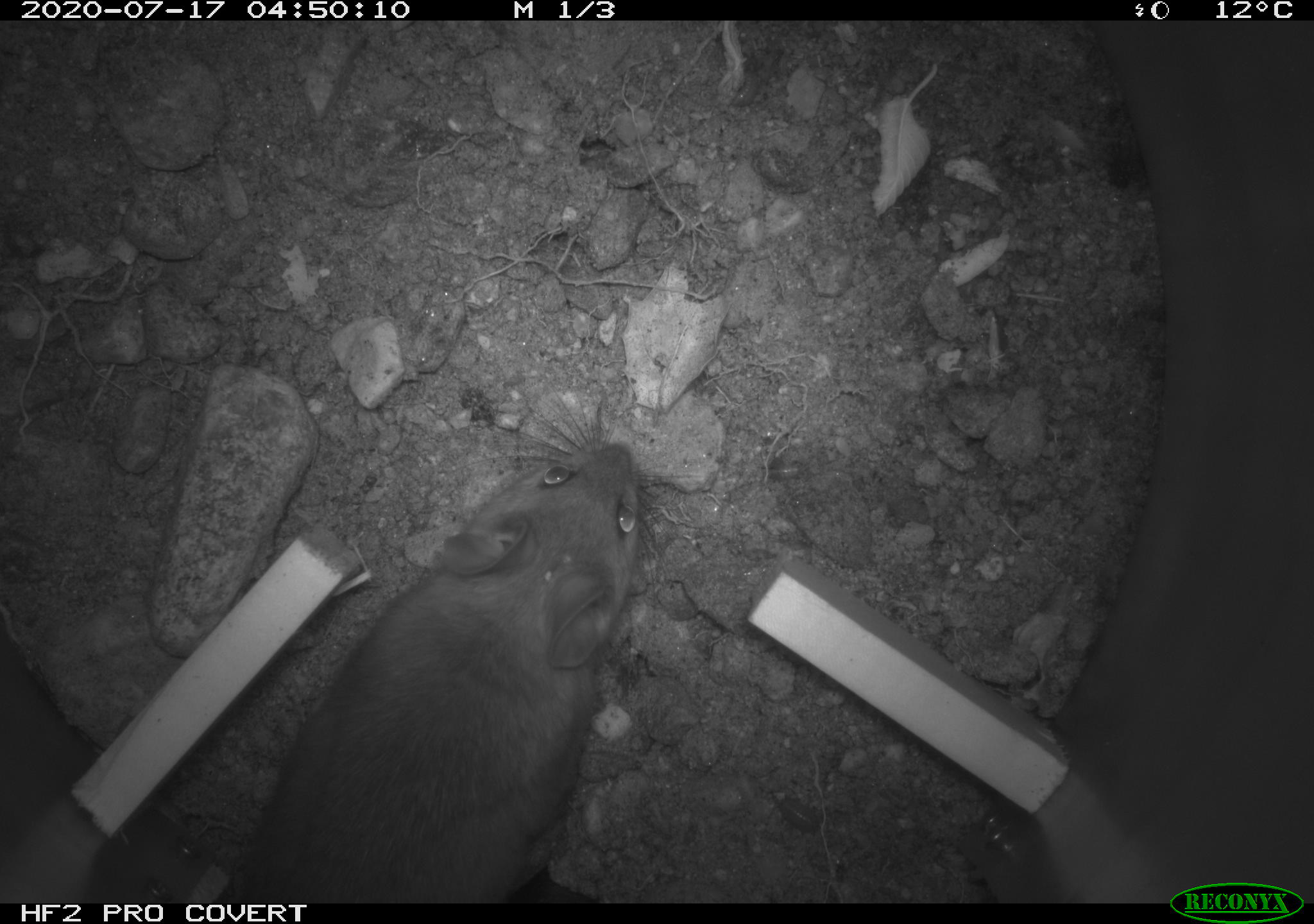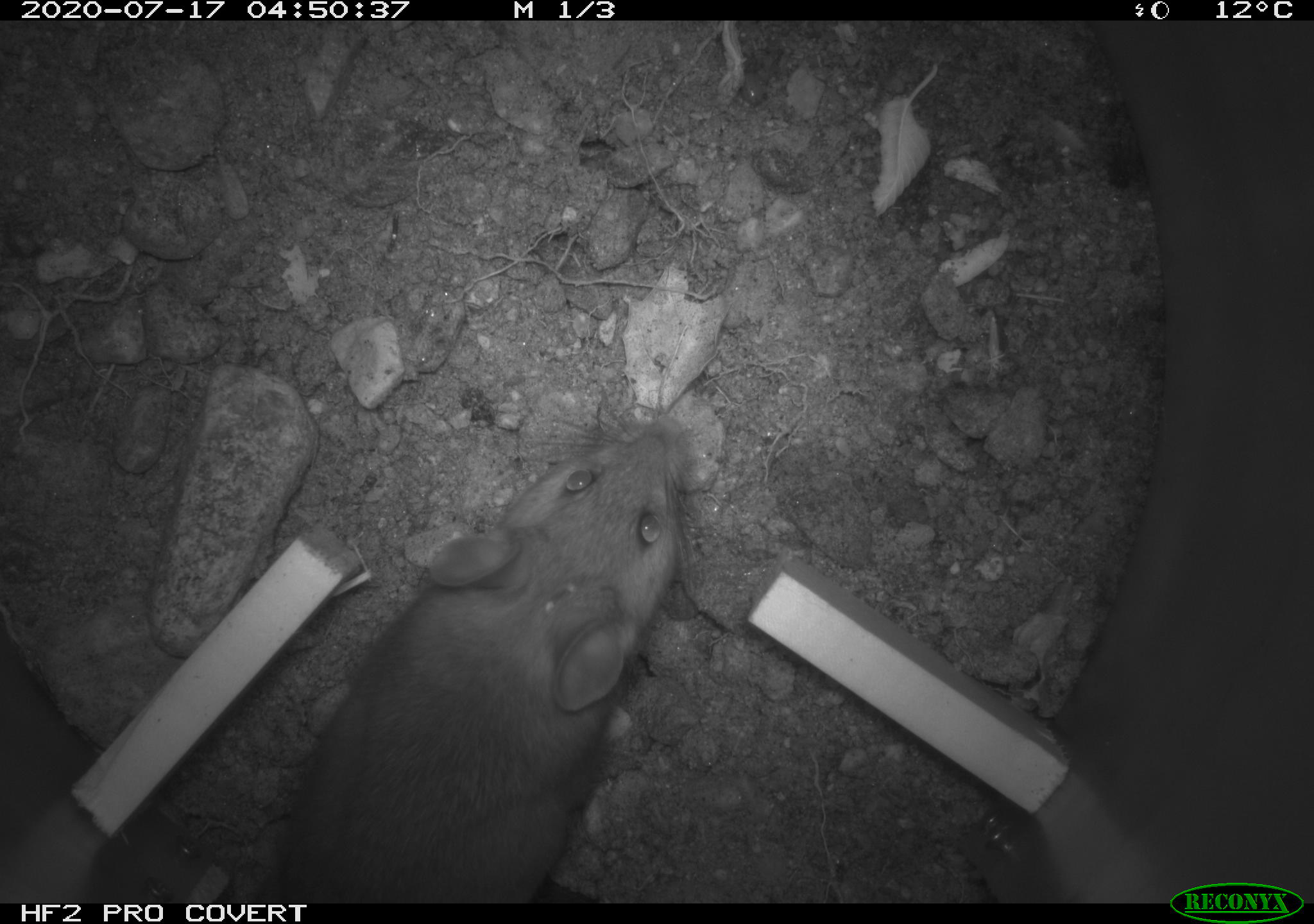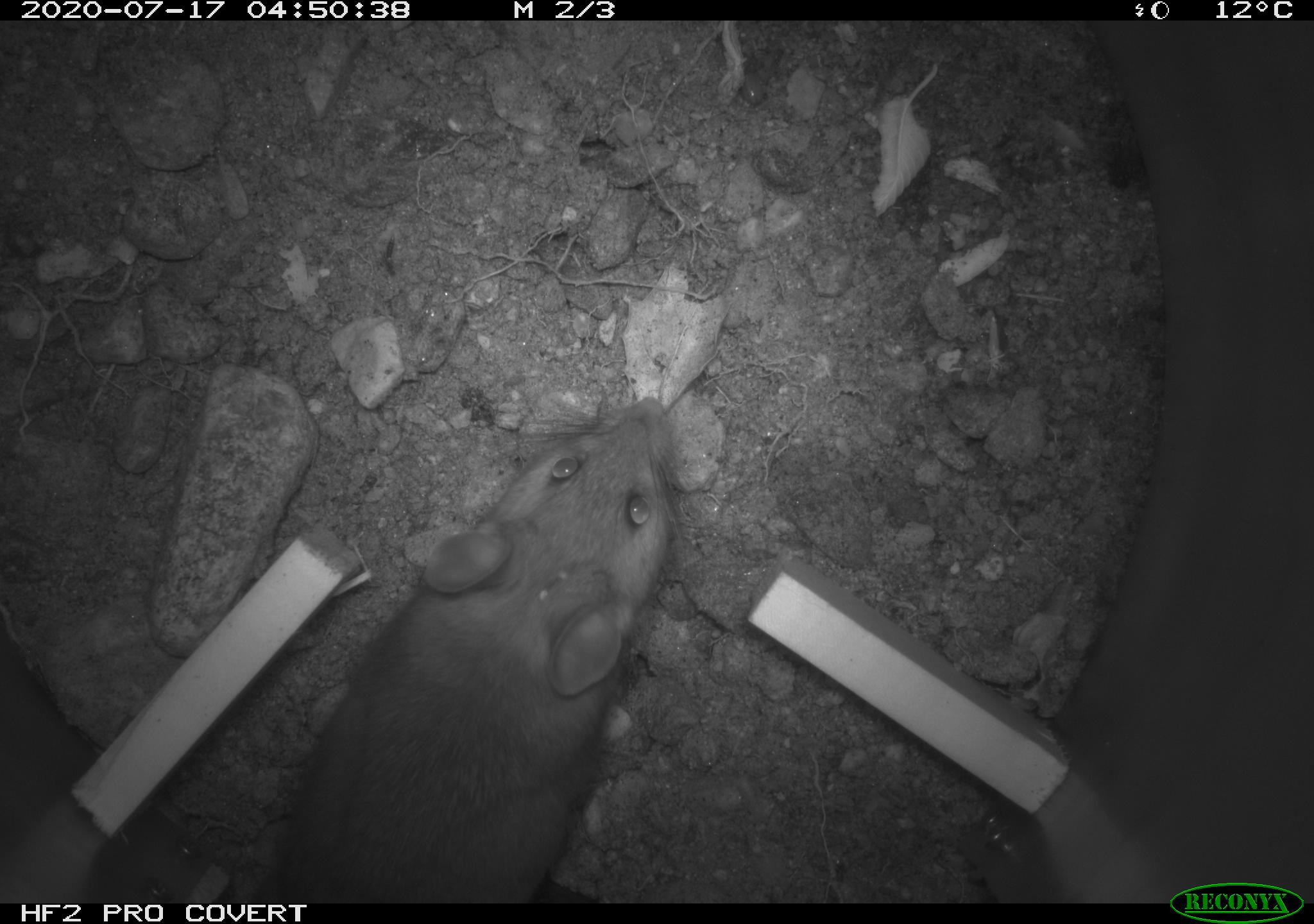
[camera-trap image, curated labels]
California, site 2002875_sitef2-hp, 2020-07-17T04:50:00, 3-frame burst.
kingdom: Animalia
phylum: Chordata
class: Mammalia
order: Rodentia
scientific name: Rodentia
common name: rodent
Rodent (Rodentia).